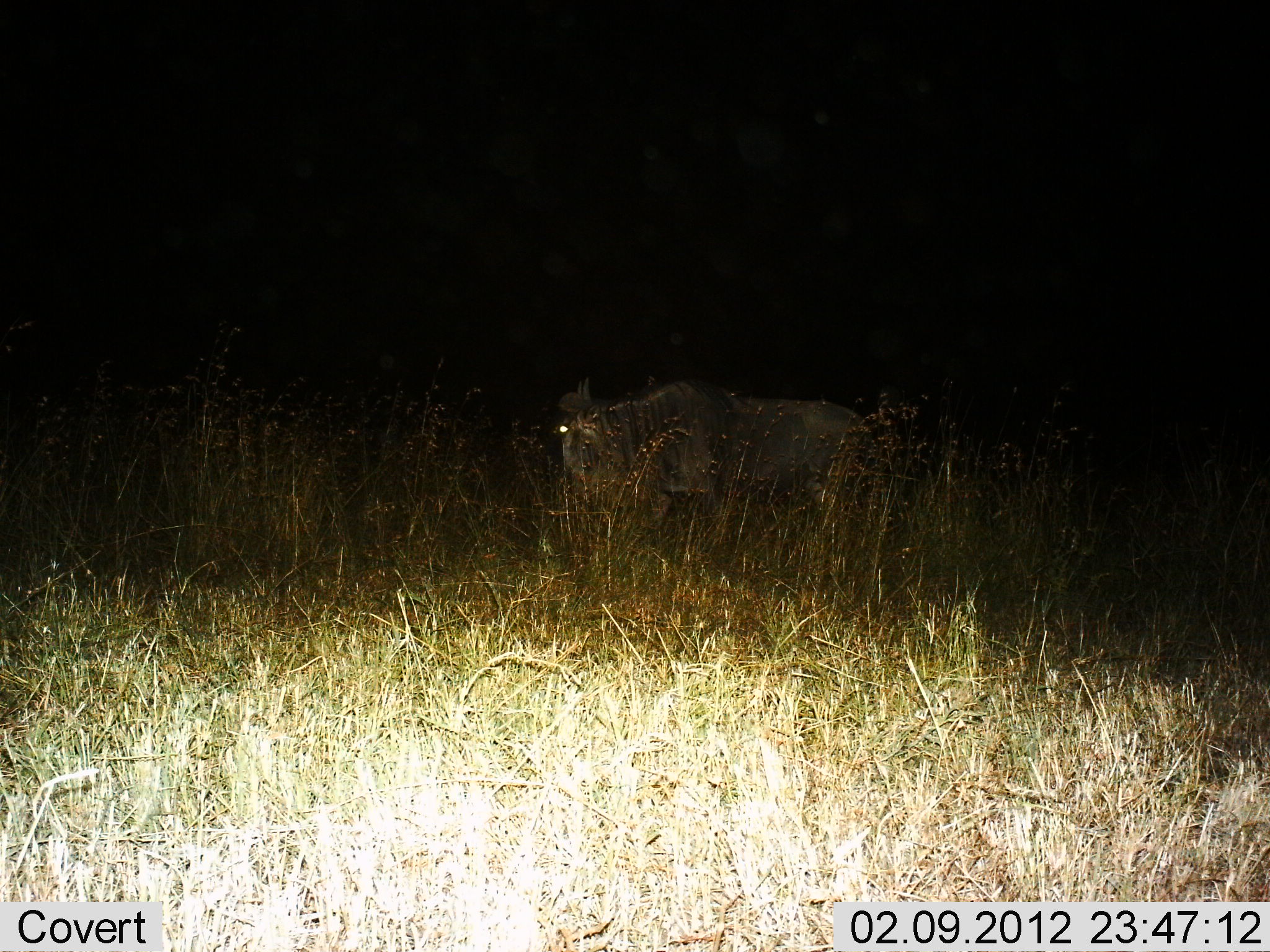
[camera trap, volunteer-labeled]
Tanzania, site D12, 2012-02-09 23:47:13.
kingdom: Animalia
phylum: Chordata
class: Mammalia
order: Artiodactyla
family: Bovidae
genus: Connochaetes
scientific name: Connochaetes taurinus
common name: blue wildebeest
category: wildebeest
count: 1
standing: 55%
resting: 0%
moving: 35%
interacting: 0%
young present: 0%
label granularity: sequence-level